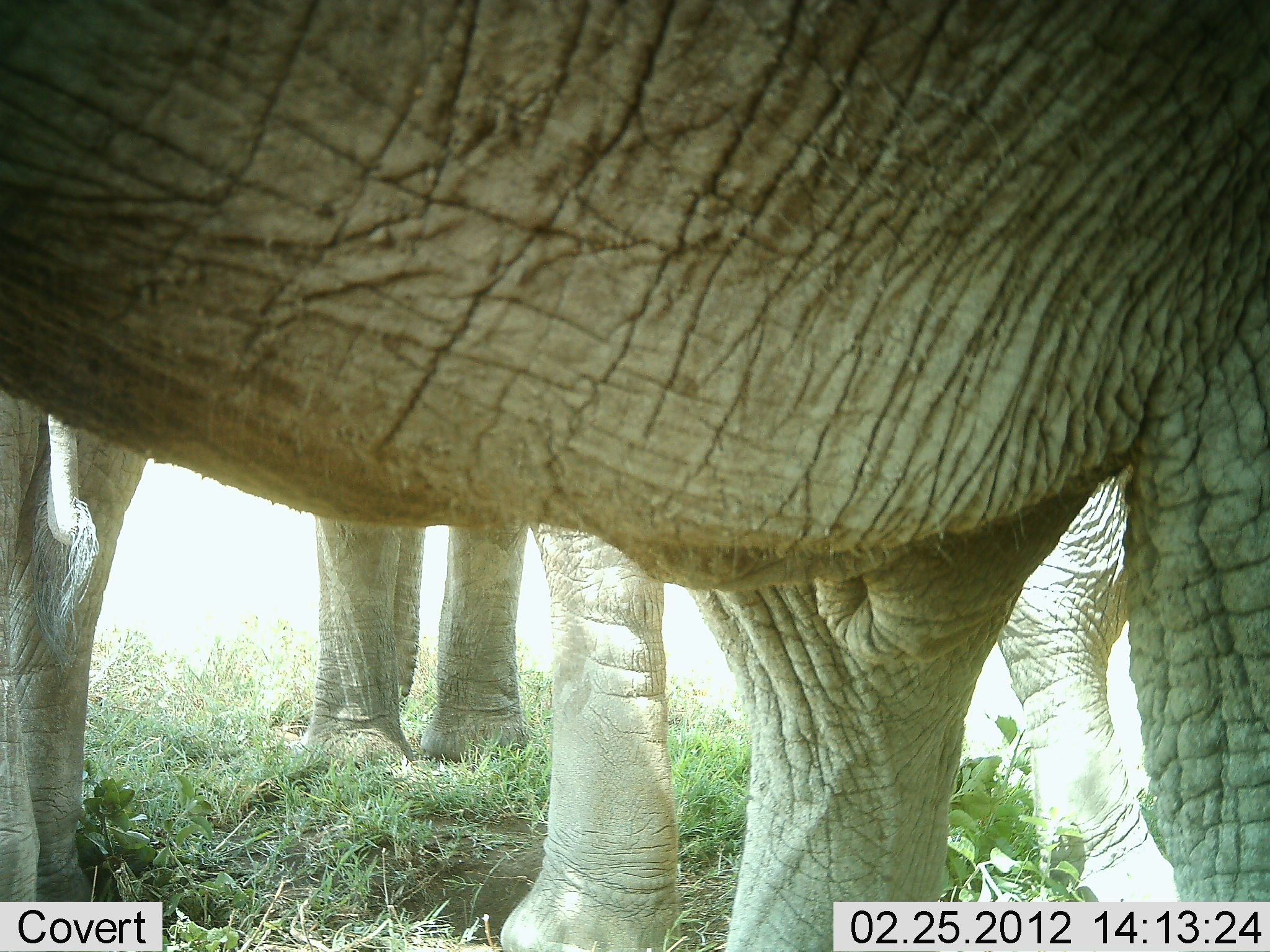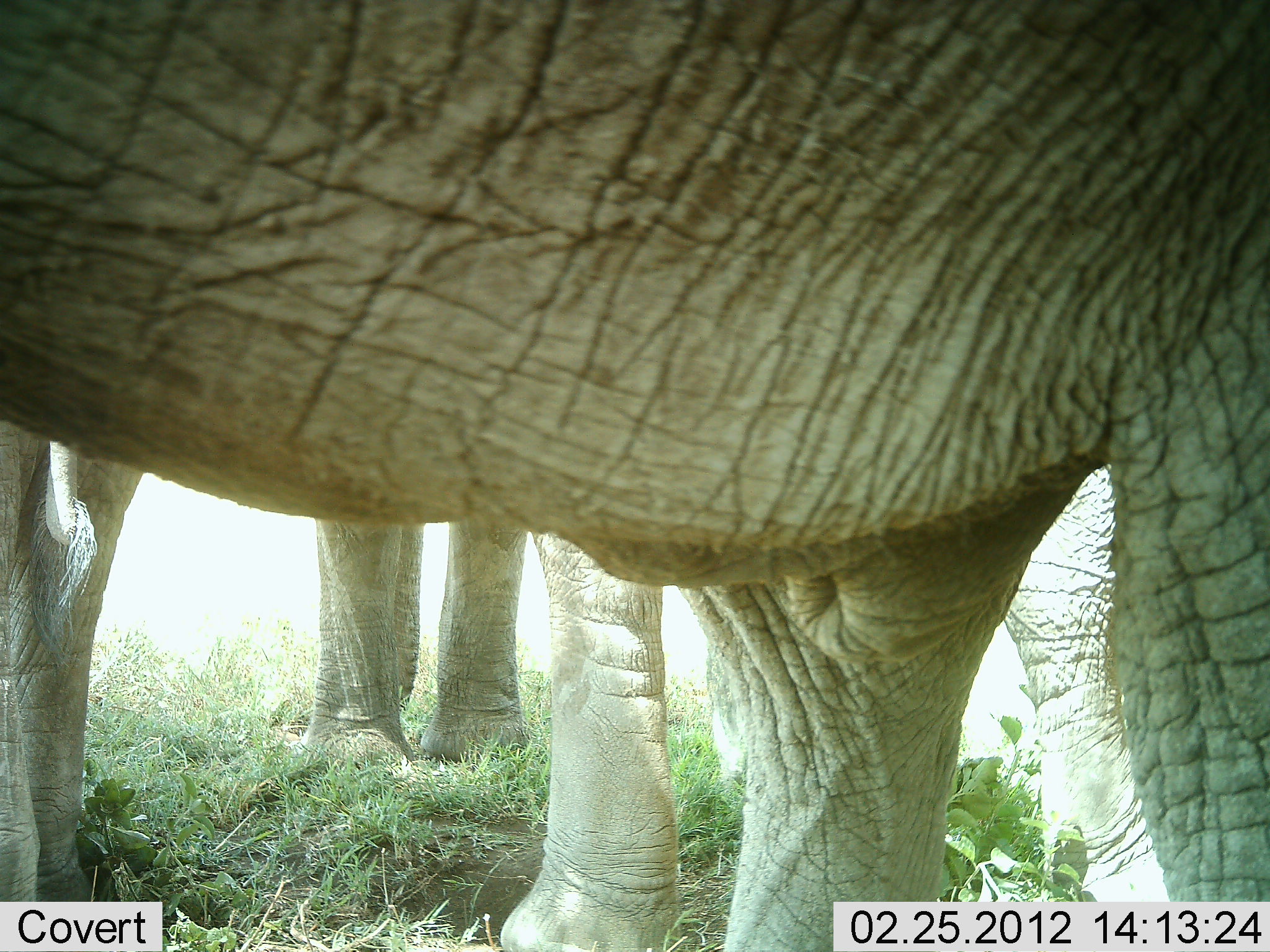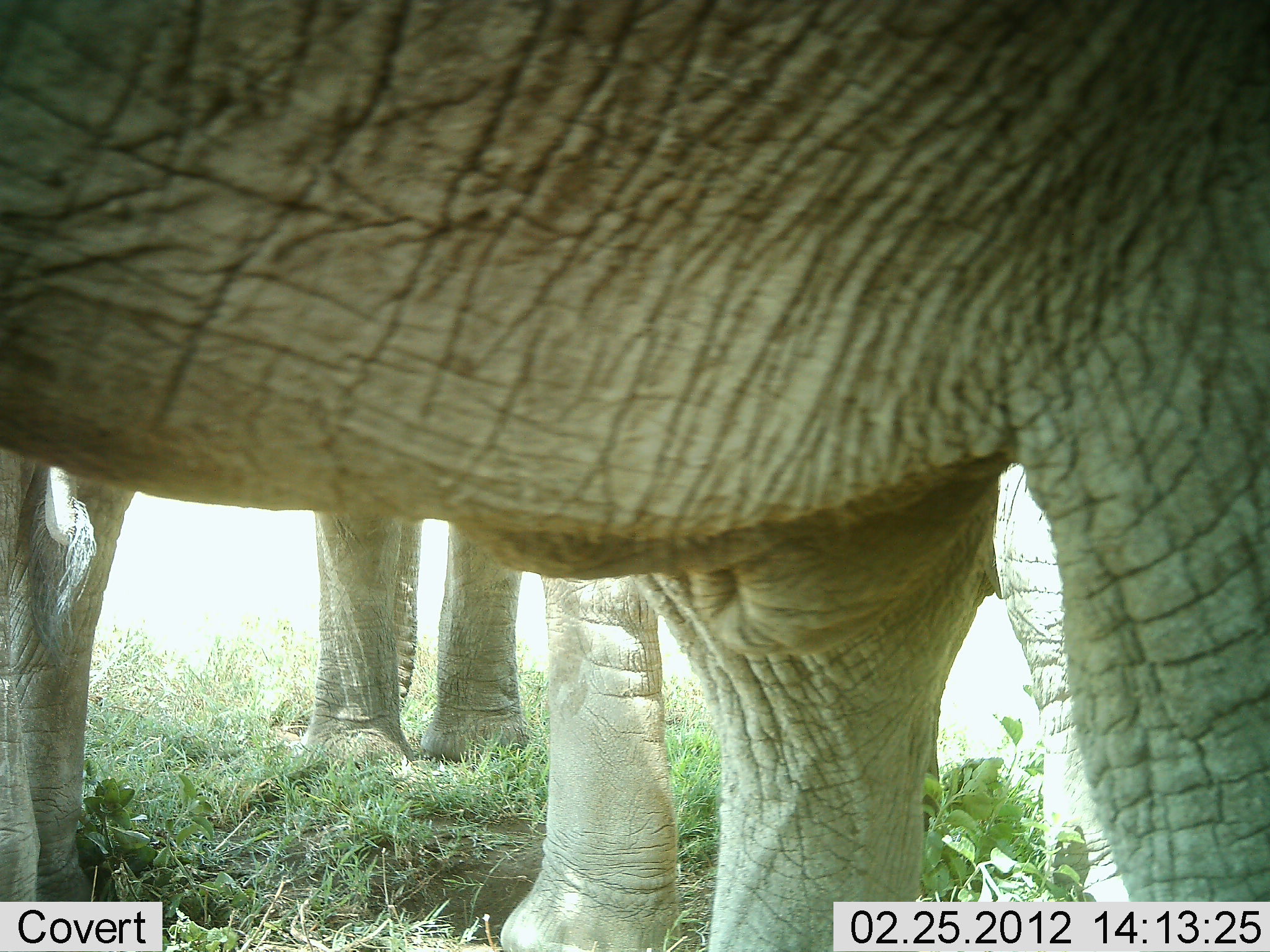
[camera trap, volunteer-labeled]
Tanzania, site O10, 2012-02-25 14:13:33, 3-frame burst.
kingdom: Animalia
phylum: Chordata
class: Mammalia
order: Proboscidea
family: Elephantidae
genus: Loxodonta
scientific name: Loxodonta africana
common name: african bush elephant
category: elephant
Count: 3.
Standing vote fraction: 100%.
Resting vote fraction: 7%.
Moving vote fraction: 7%.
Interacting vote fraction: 0%.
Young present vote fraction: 0%.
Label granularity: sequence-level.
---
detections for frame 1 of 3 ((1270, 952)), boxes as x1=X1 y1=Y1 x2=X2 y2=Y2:
animal: x1=0 y1=0 x2=1269 y2=949; x1=0 y1=381 x2=688 y2=947; x1=991 y1=454 x2=1193 y2=903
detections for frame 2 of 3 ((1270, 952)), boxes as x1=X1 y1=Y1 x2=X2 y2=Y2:
animal: x1=1 y1=1 x2=1270 y2=952; x1=0 y1=418 x2=682 y2=951; x1=992 y1=449 x2=1180 y2=902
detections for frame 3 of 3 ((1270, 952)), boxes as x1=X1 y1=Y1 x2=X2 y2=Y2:
animal: x1=0 y1=0 x2=1269 y2=951; x1=500 y1=442 x2=1139 y2=952; x1=0 y1=451 x2=535 y2=903